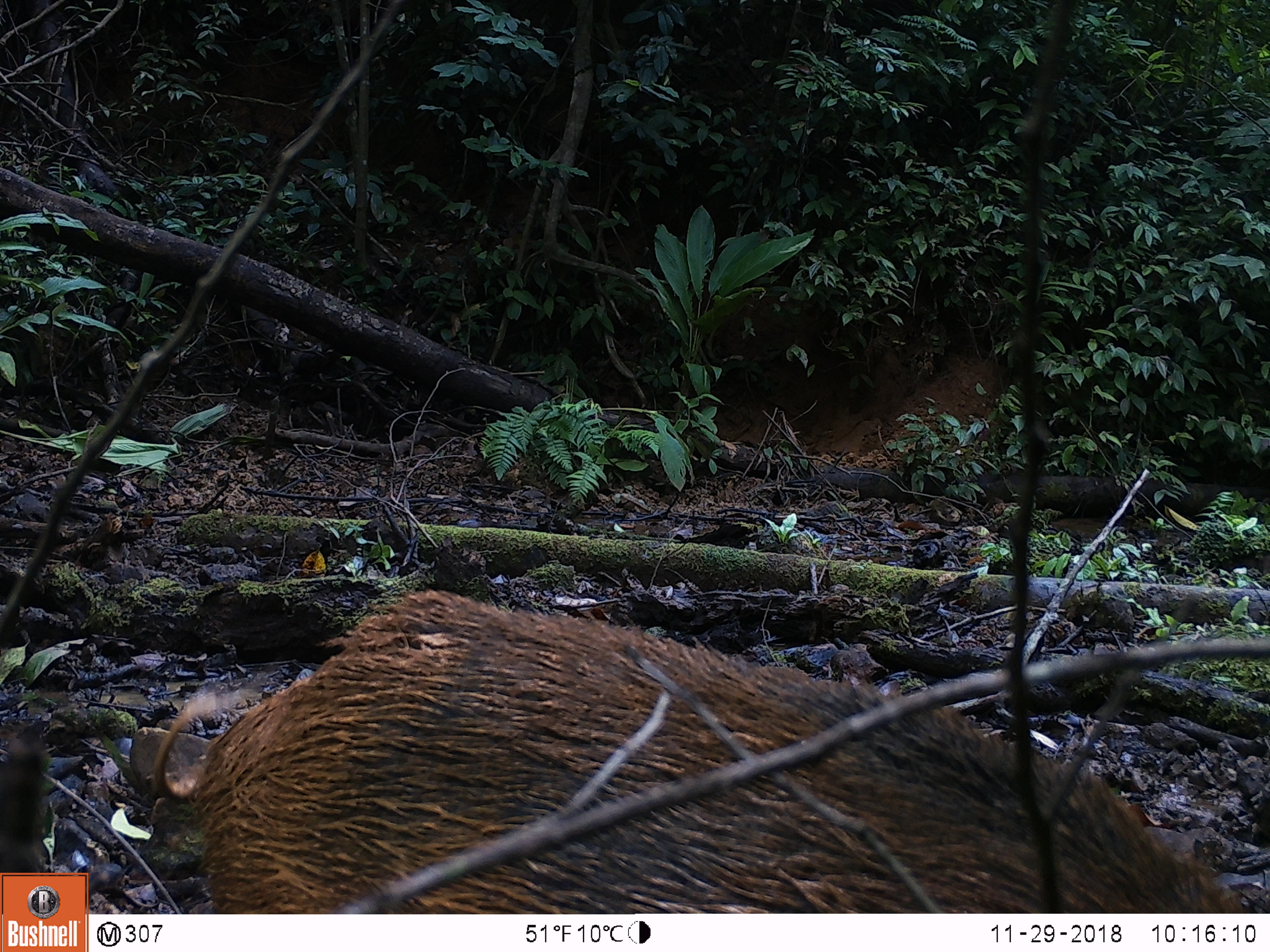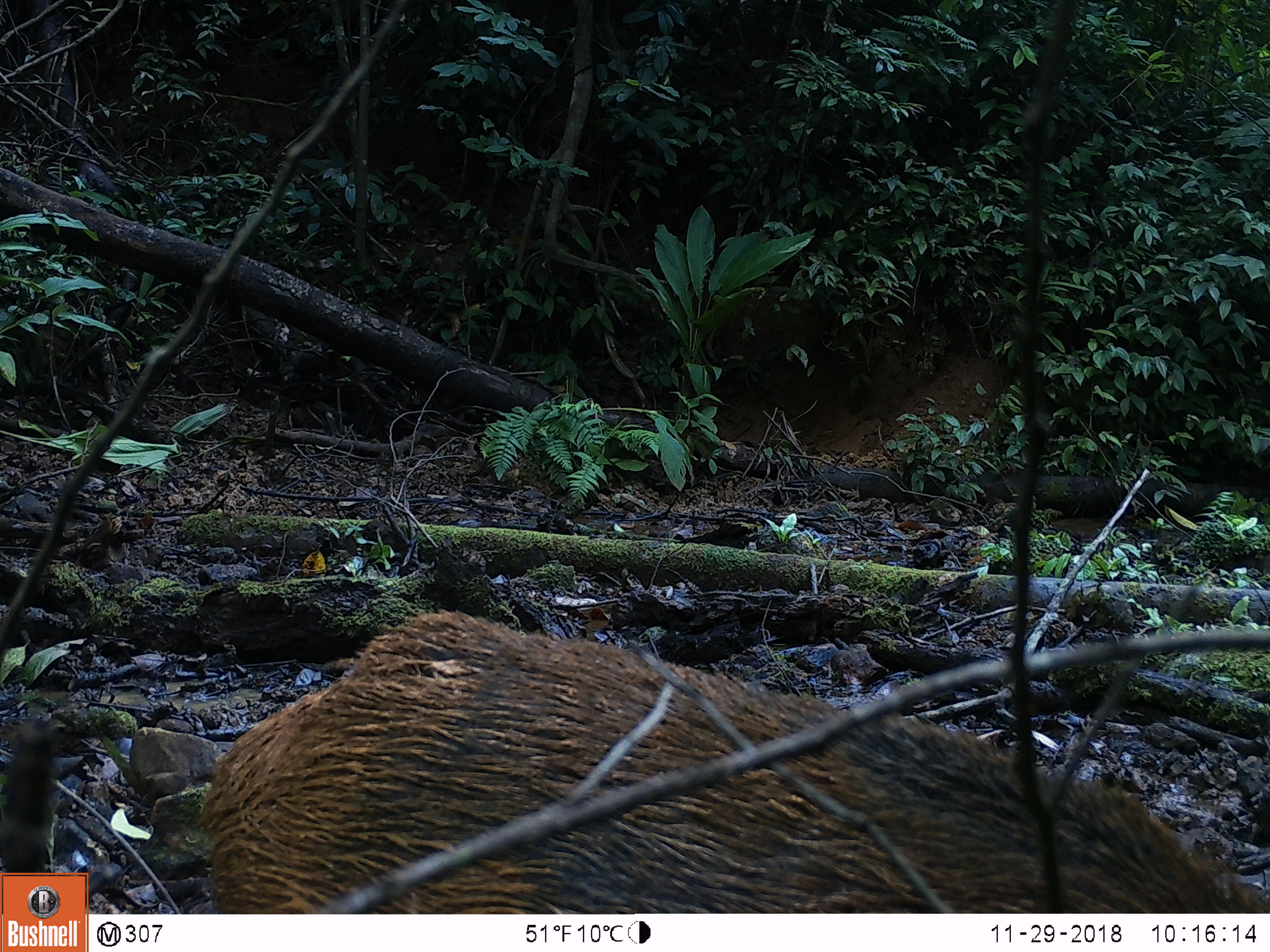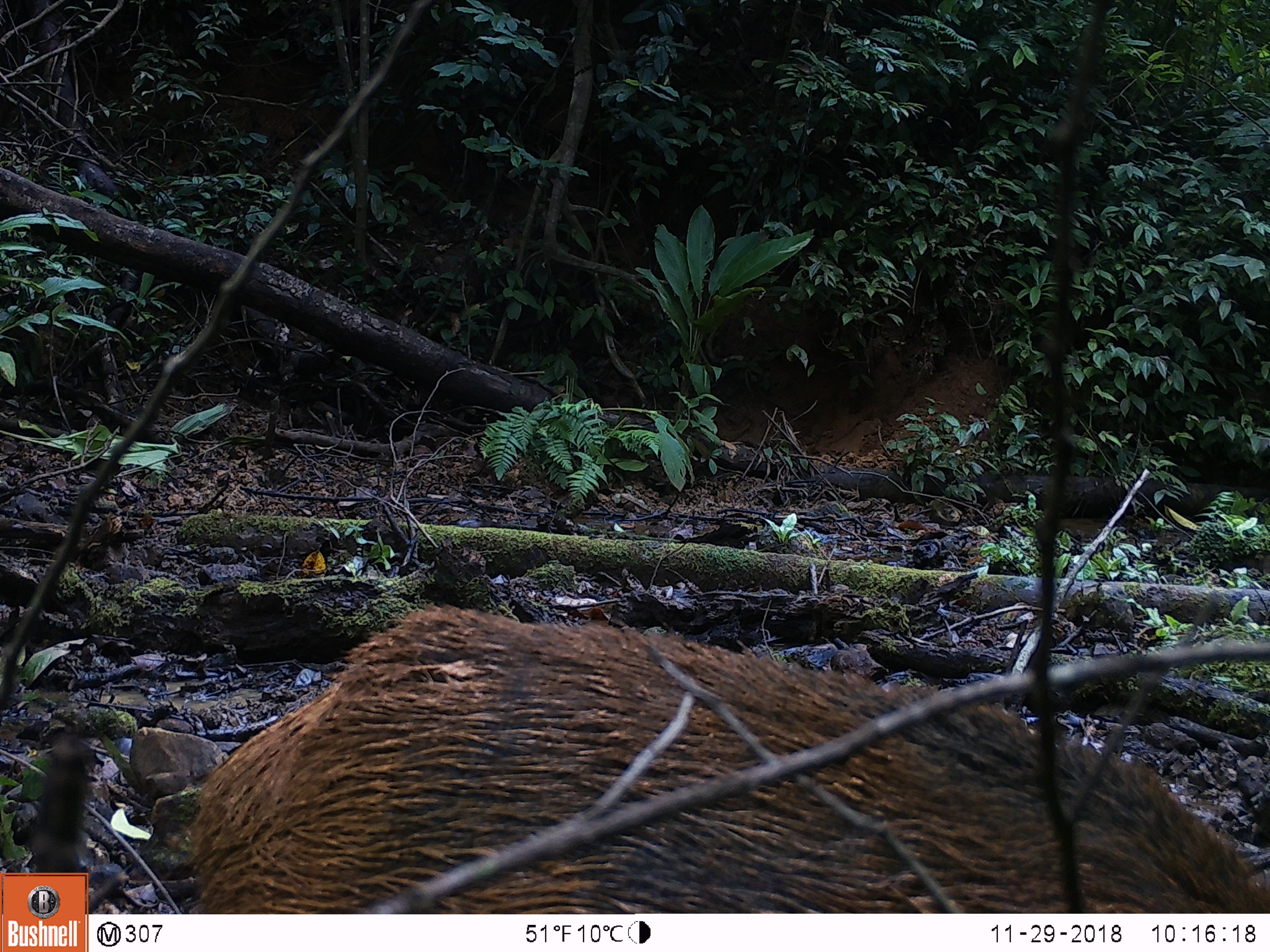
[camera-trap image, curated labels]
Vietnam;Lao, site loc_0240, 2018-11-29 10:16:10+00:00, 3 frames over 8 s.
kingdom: Animalia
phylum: Chordata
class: Mammalia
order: Artiodactyla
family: Suidae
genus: Sus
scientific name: Sus scrofa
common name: eurasian wild pig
Eurasian wild pig (Sus scrofa). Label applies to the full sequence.